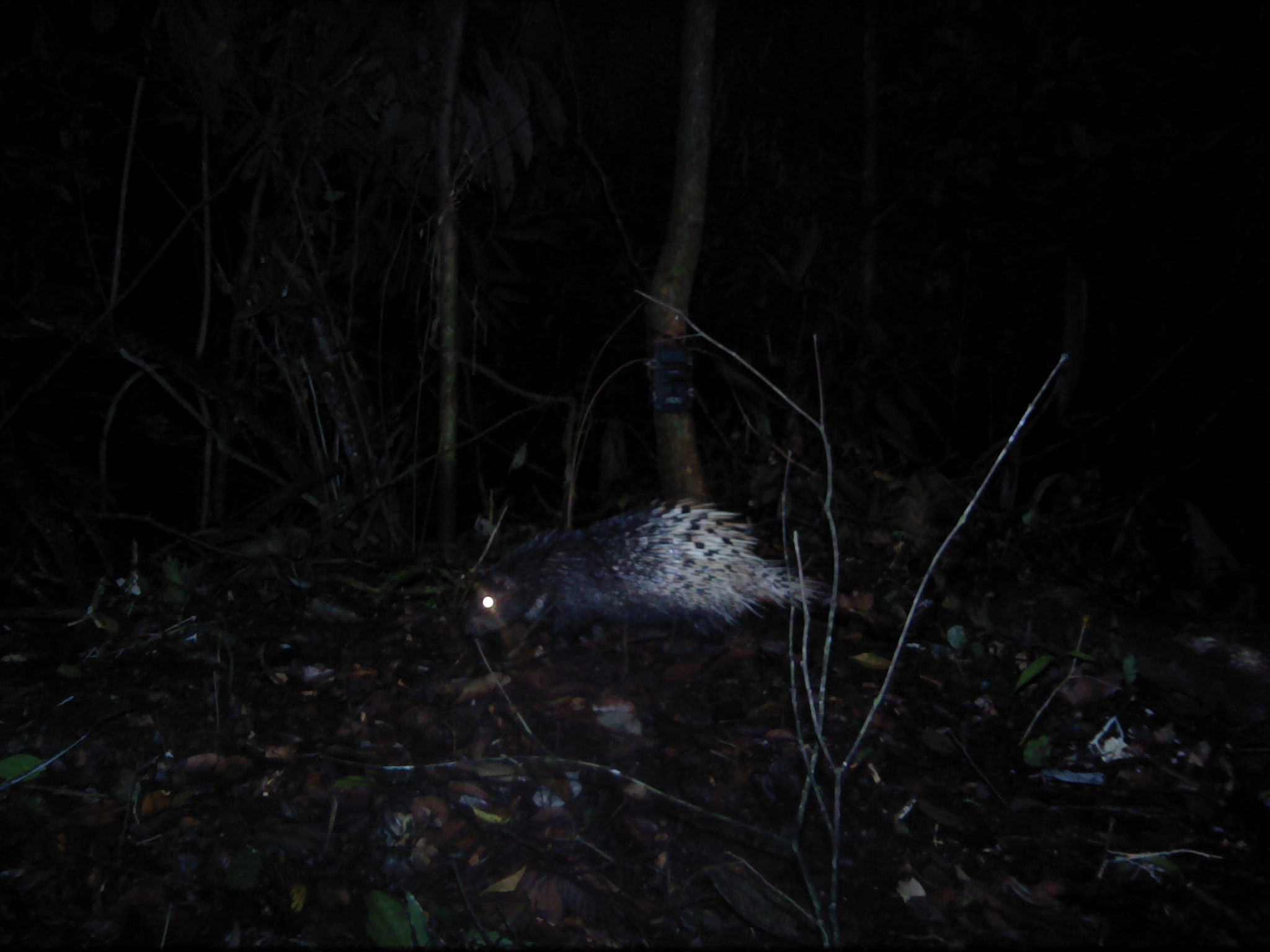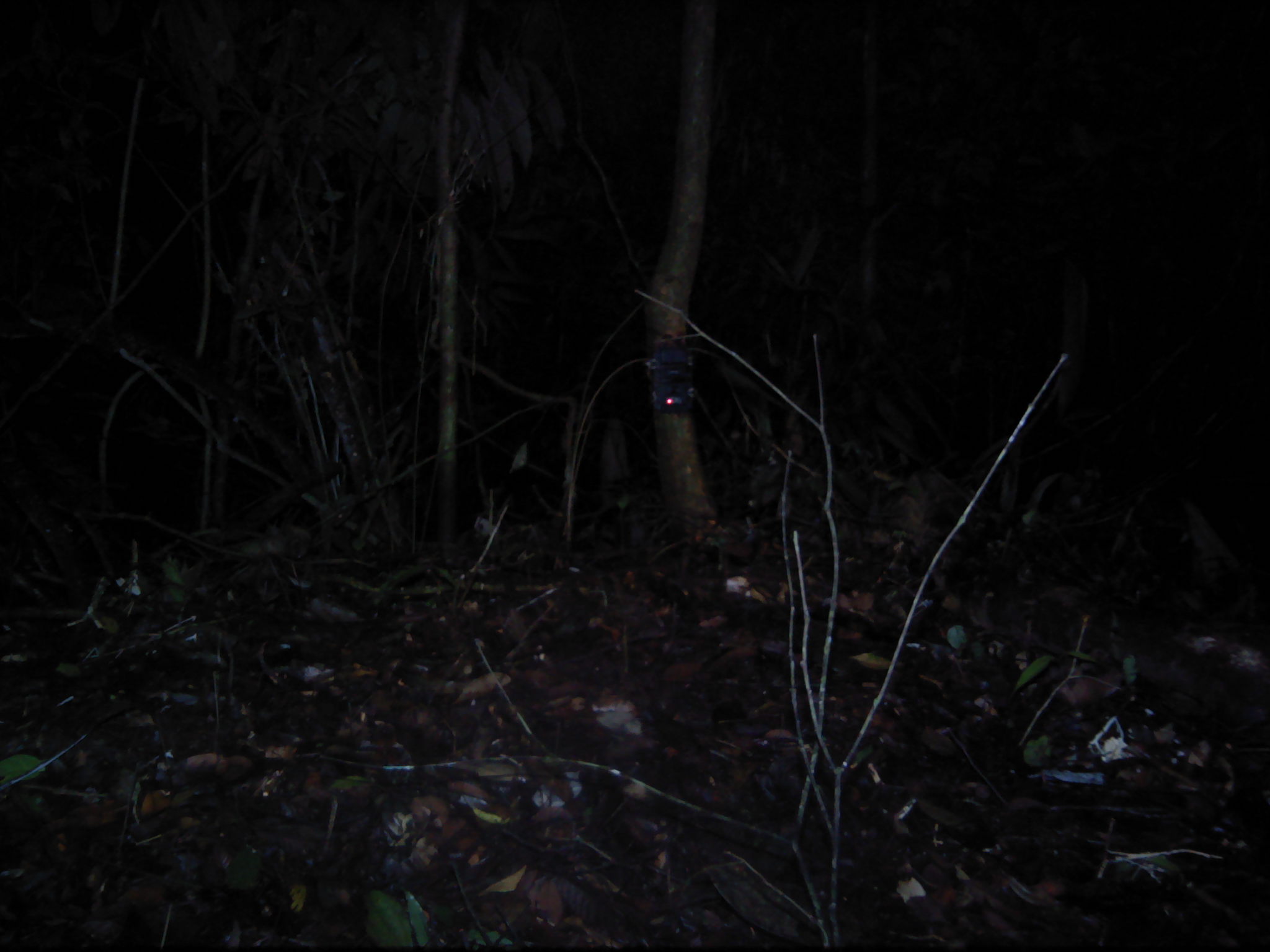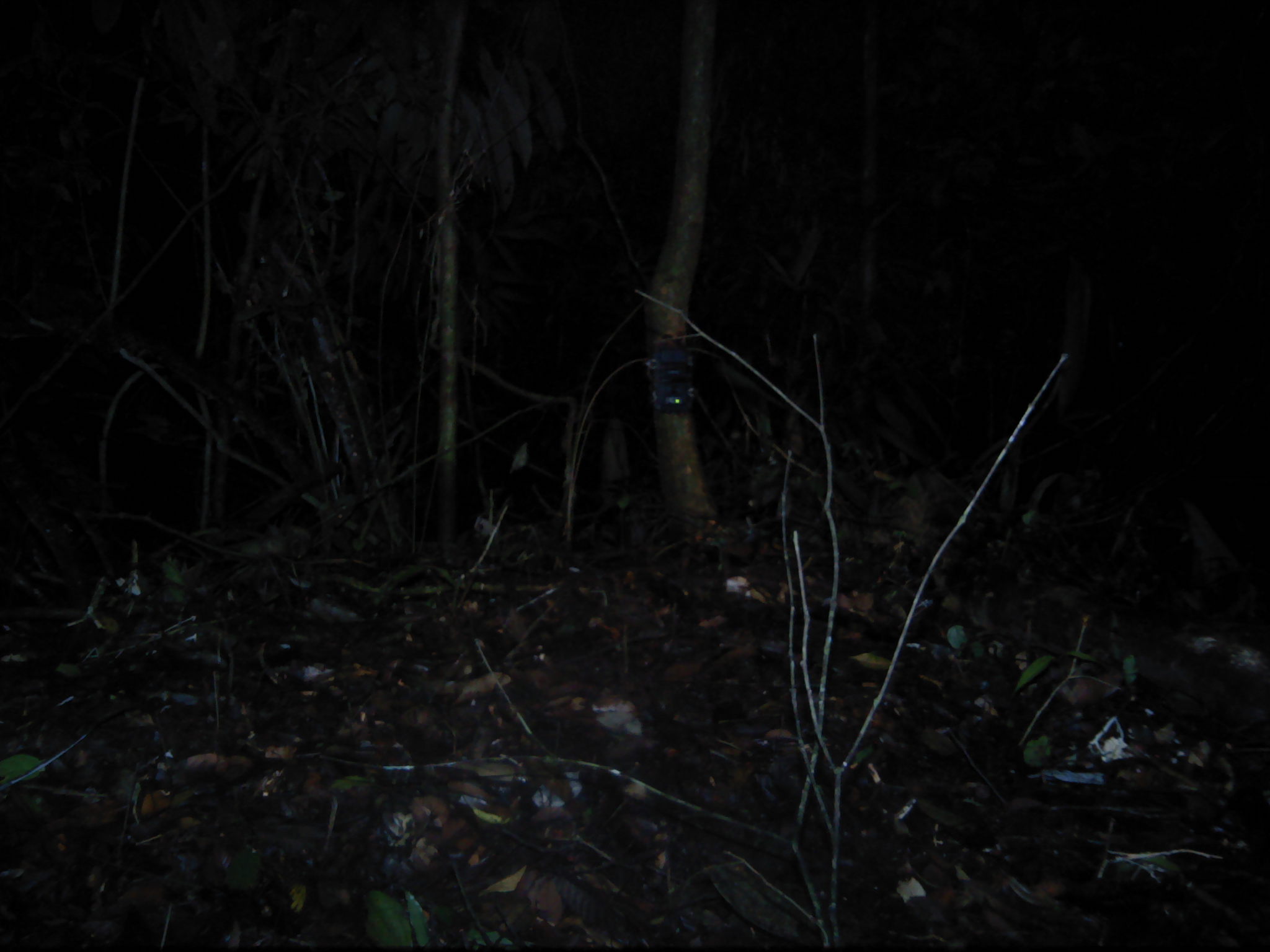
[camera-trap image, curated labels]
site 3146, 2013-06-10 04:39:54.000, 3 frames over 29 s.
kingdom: Animalia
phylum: Chordata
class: Mammalia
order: Rodentia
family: Hystricidae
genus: Hystrix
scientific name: Hystrix brachyura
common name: east asian porcupine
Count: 1.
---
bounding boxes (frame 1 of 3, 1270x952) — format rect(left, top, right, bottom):
hystrix brachyura: rect(461, 497, 831, 660)